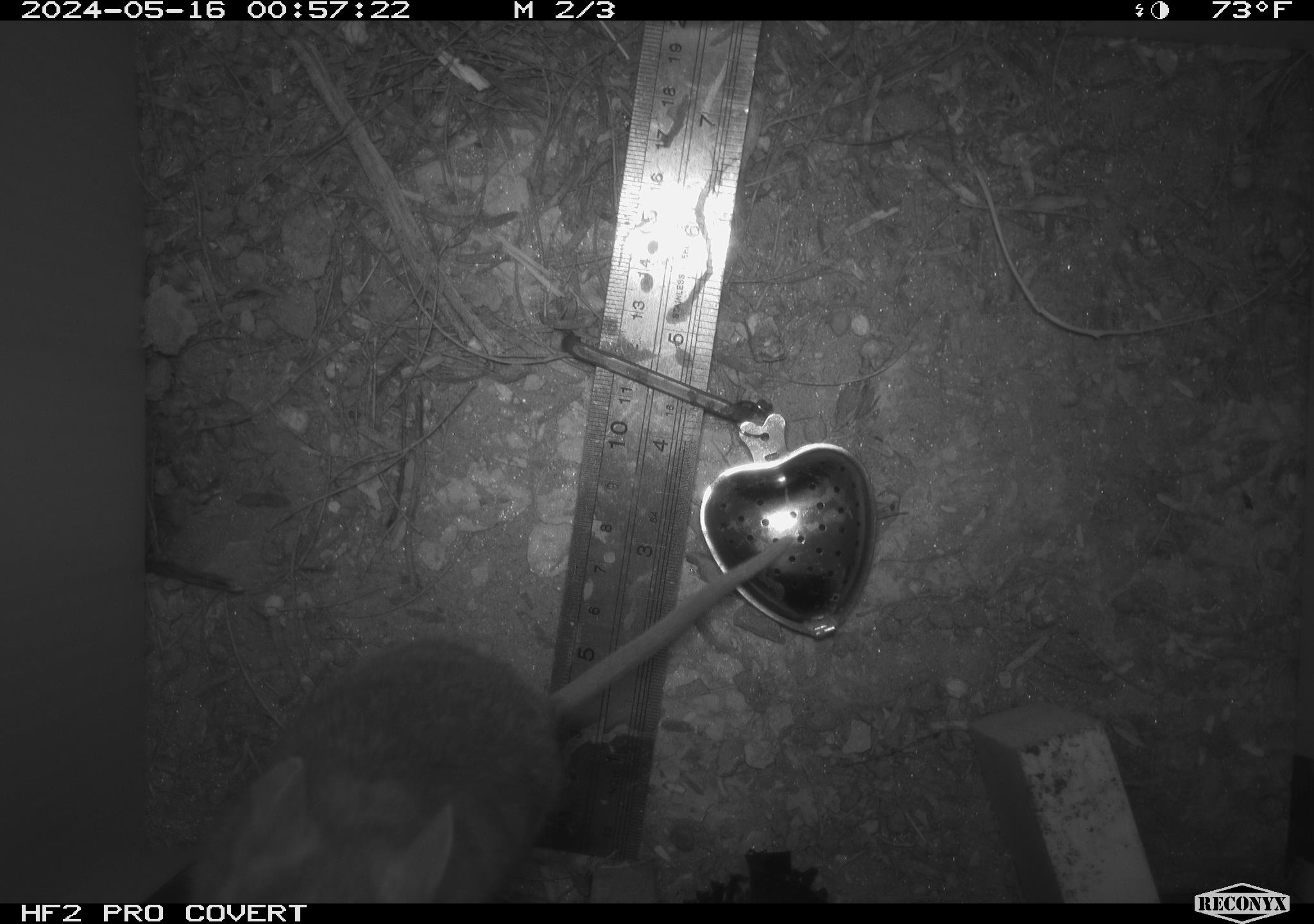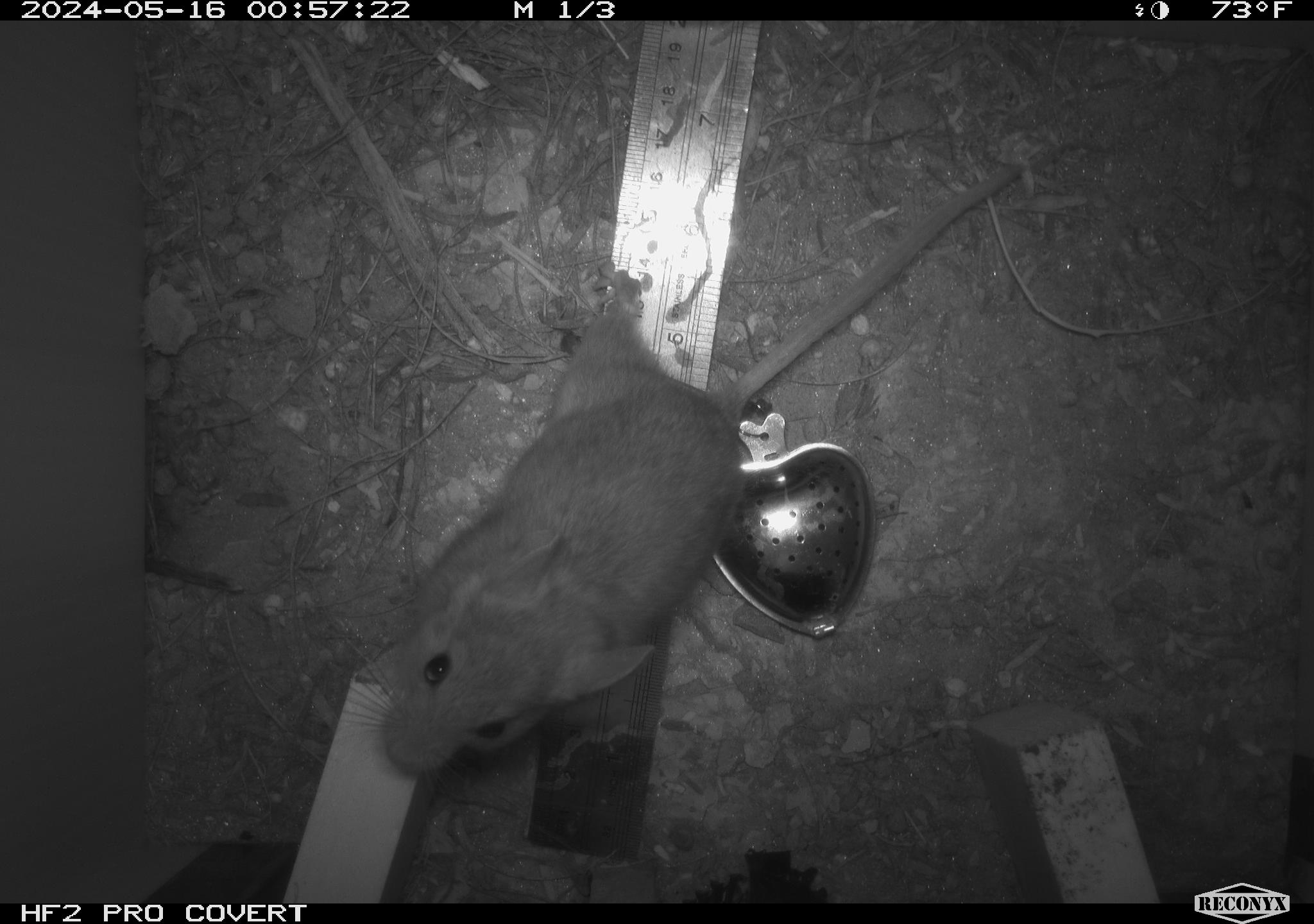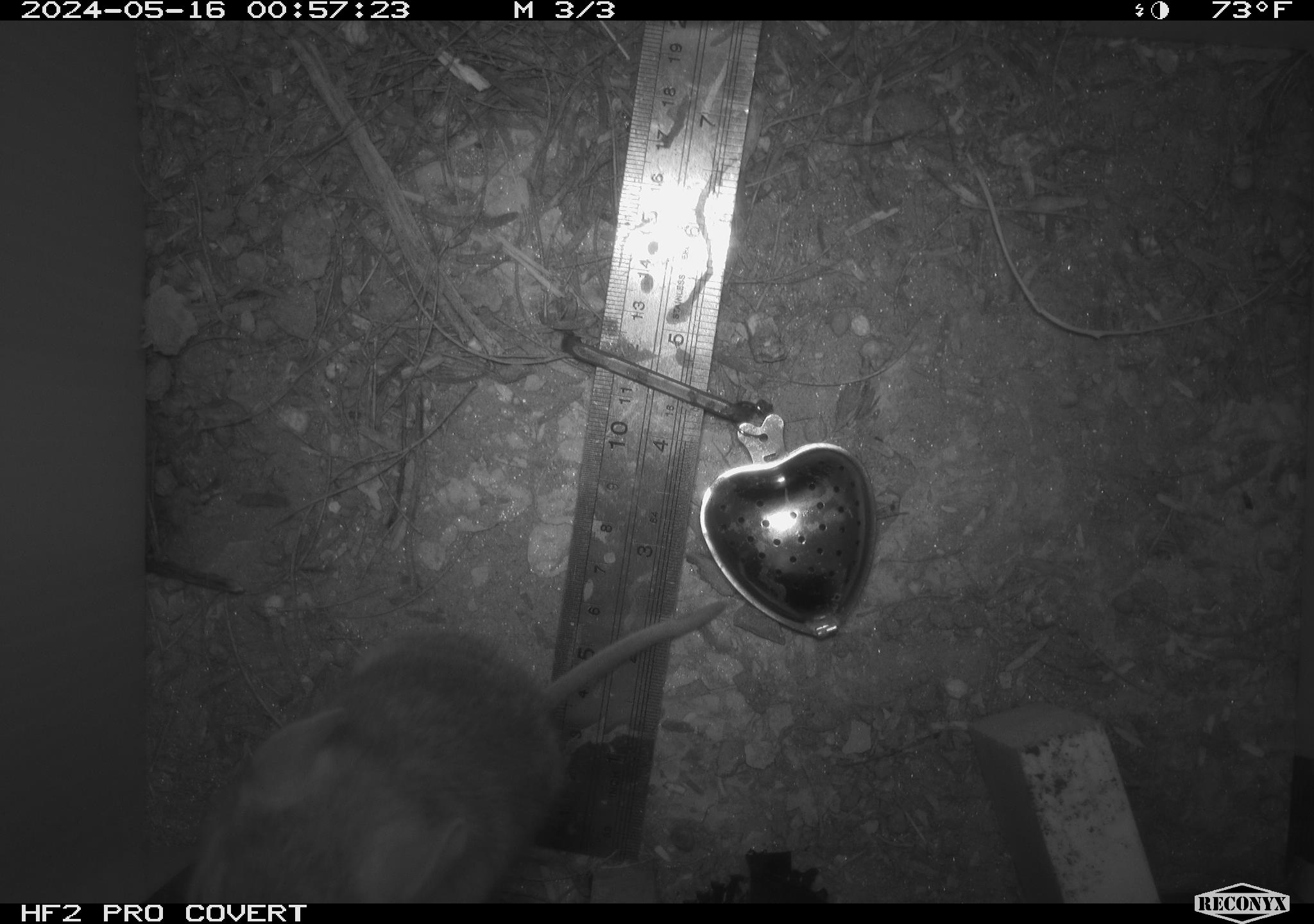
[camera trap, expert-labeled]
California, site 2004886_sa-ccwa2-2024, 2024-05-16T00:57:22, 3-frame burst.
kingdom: Animalia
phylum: Chordata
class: Mammalia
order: Rodentia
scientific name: Rodentia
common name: mouse species